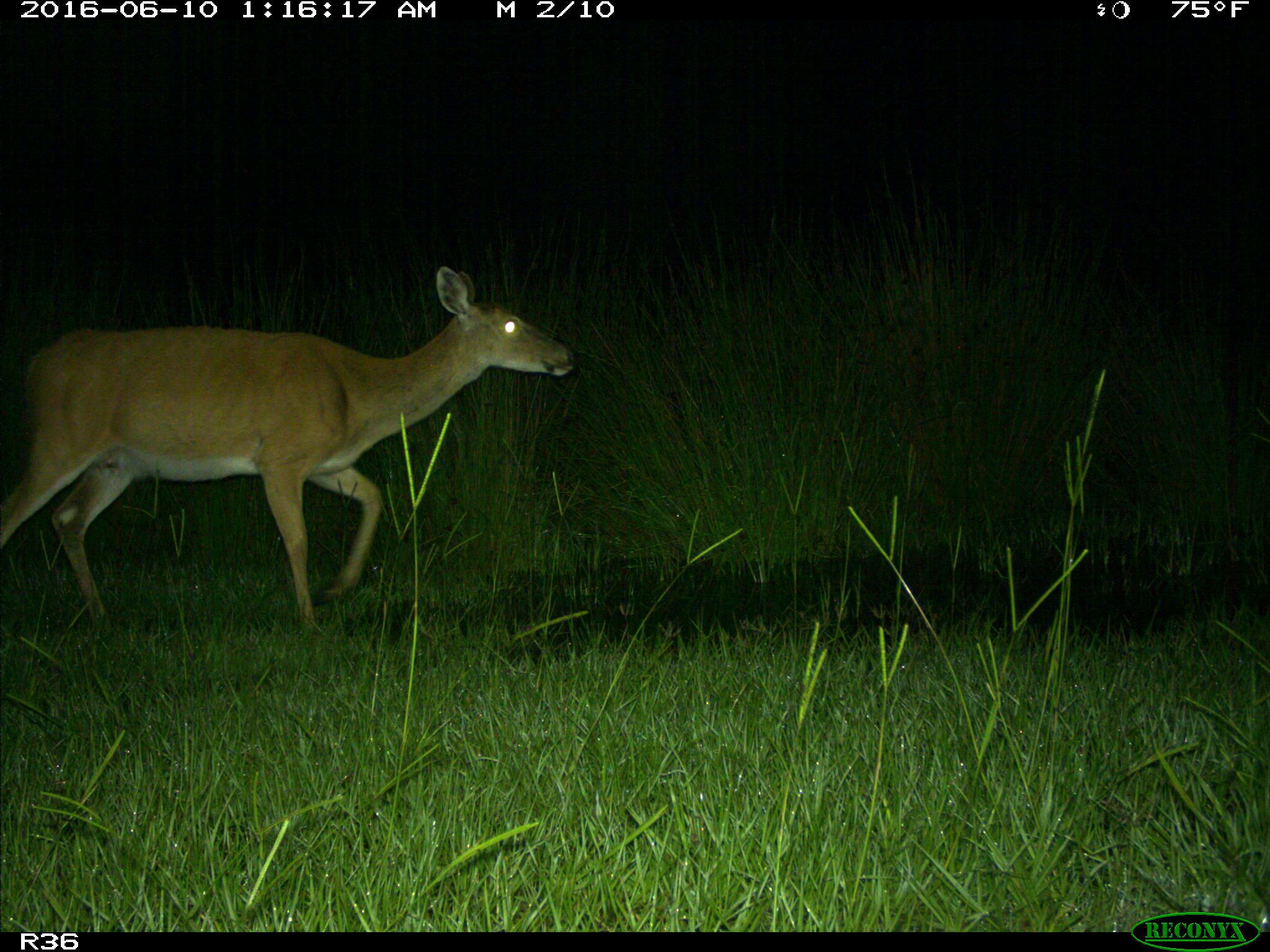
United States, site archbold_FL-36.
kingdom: Animalia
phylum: Chordata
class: Mammalia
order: Artiodactyla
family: Cervidae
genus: Odocoileus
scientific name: Odocoileus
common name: deer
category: unidentified deer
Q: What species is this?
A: Unidentified deer (deer) (Odocoileus).